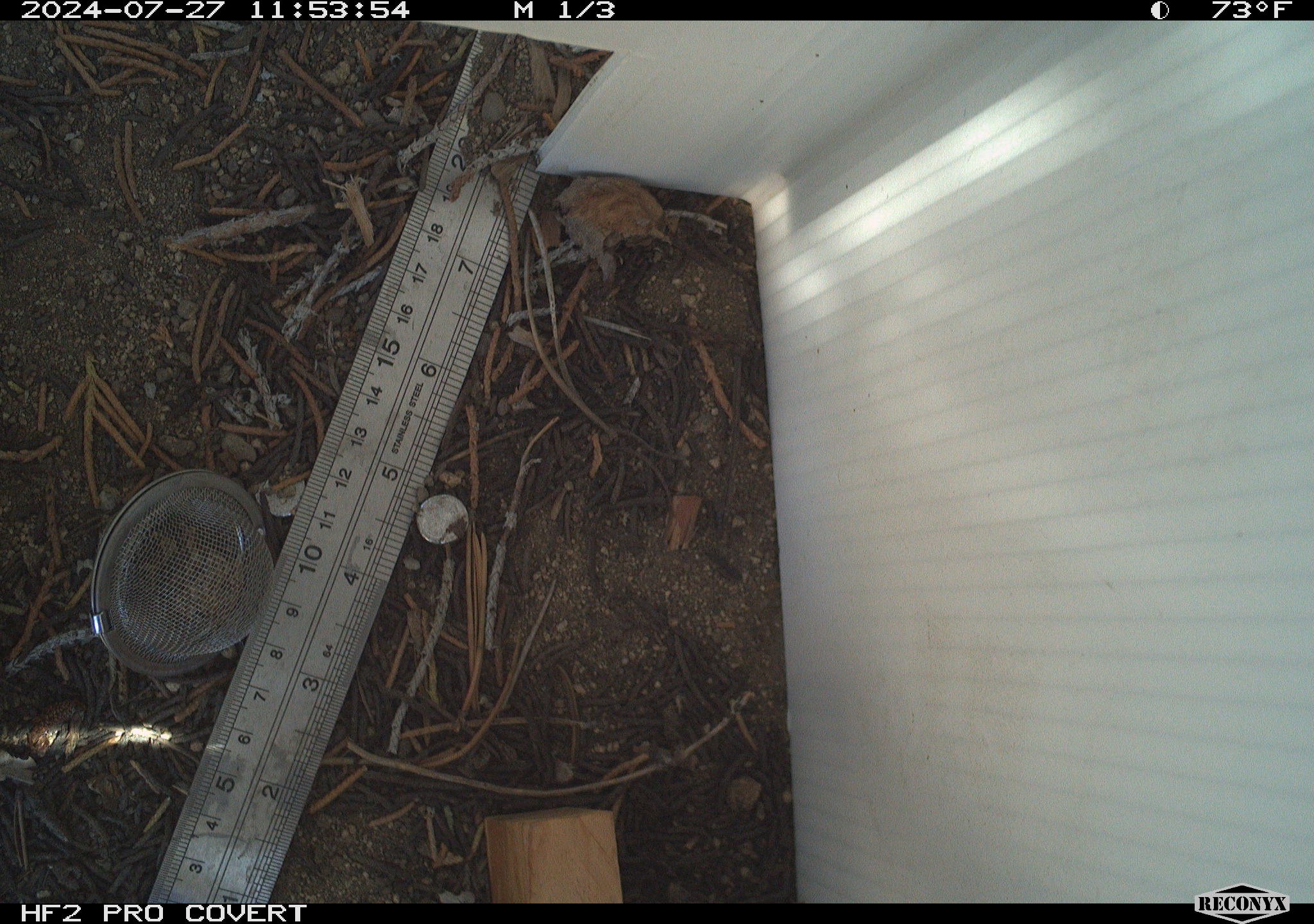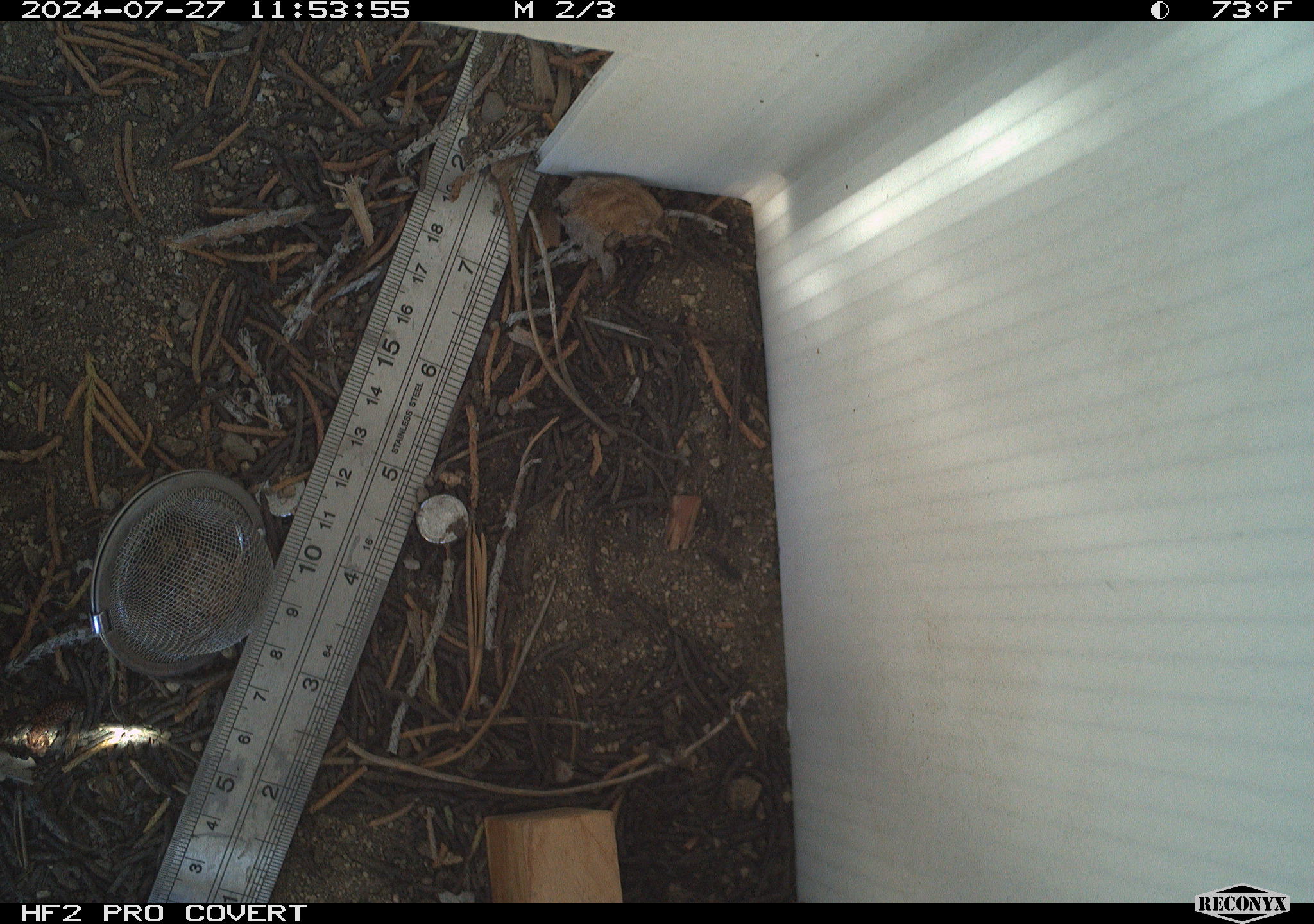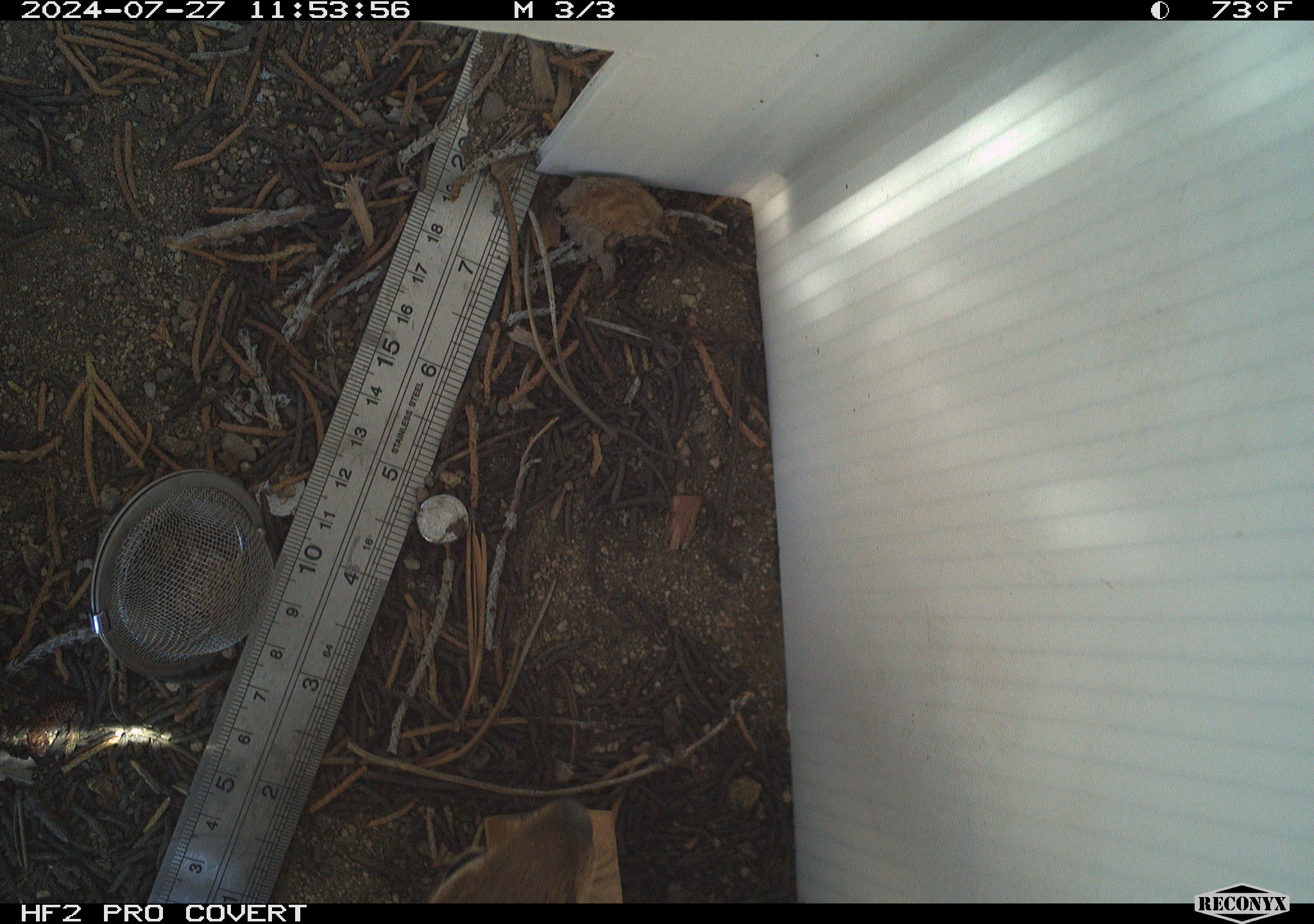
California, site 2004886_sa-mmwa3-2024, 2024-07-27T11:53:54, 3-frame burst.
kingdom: Animalia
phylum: Chordata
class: Mammalia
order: Rodentia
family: Sciuridae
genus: Callospermophilus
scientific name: Callospermophilus lateralis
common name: golden mantled ground squirrel